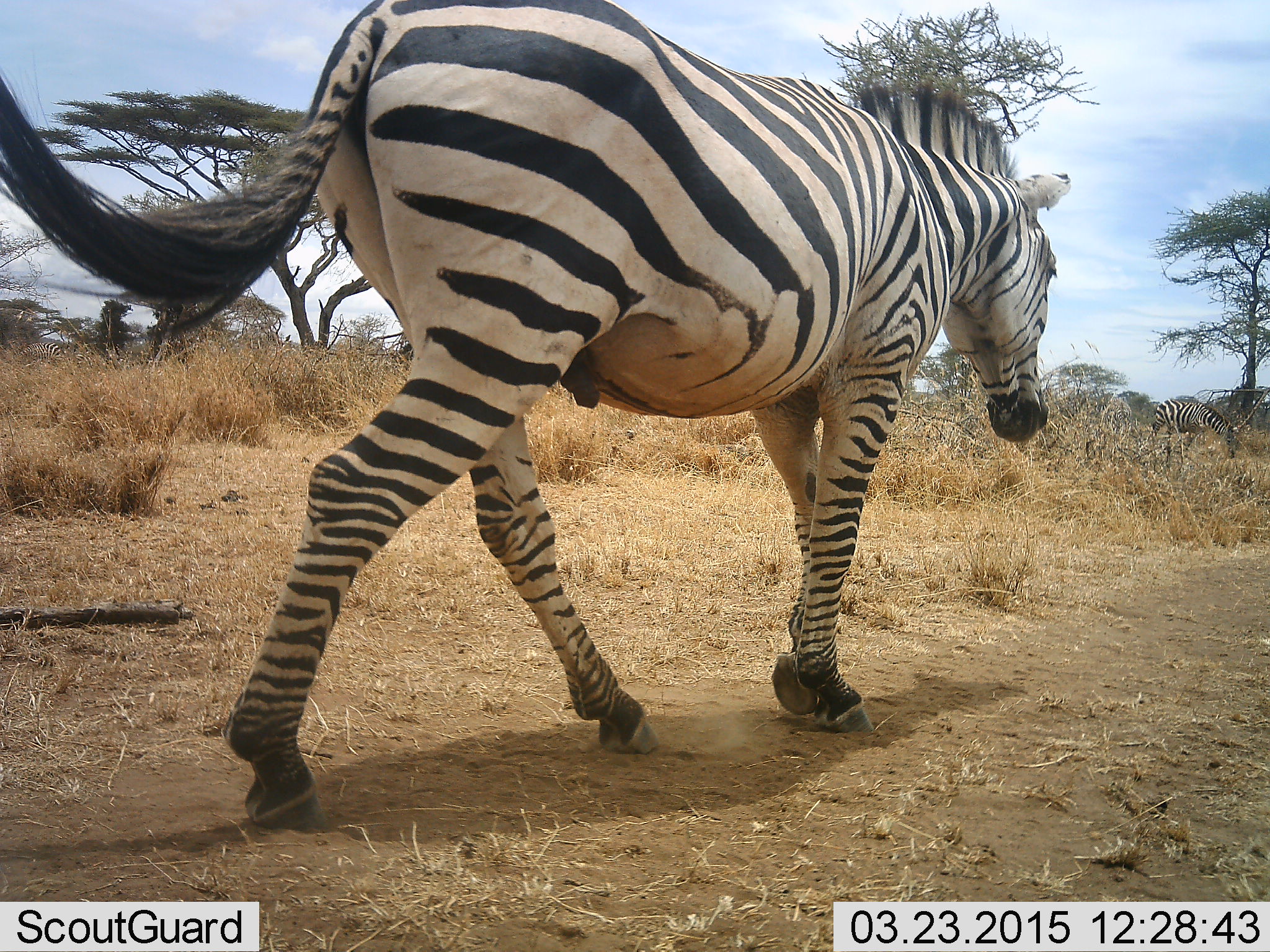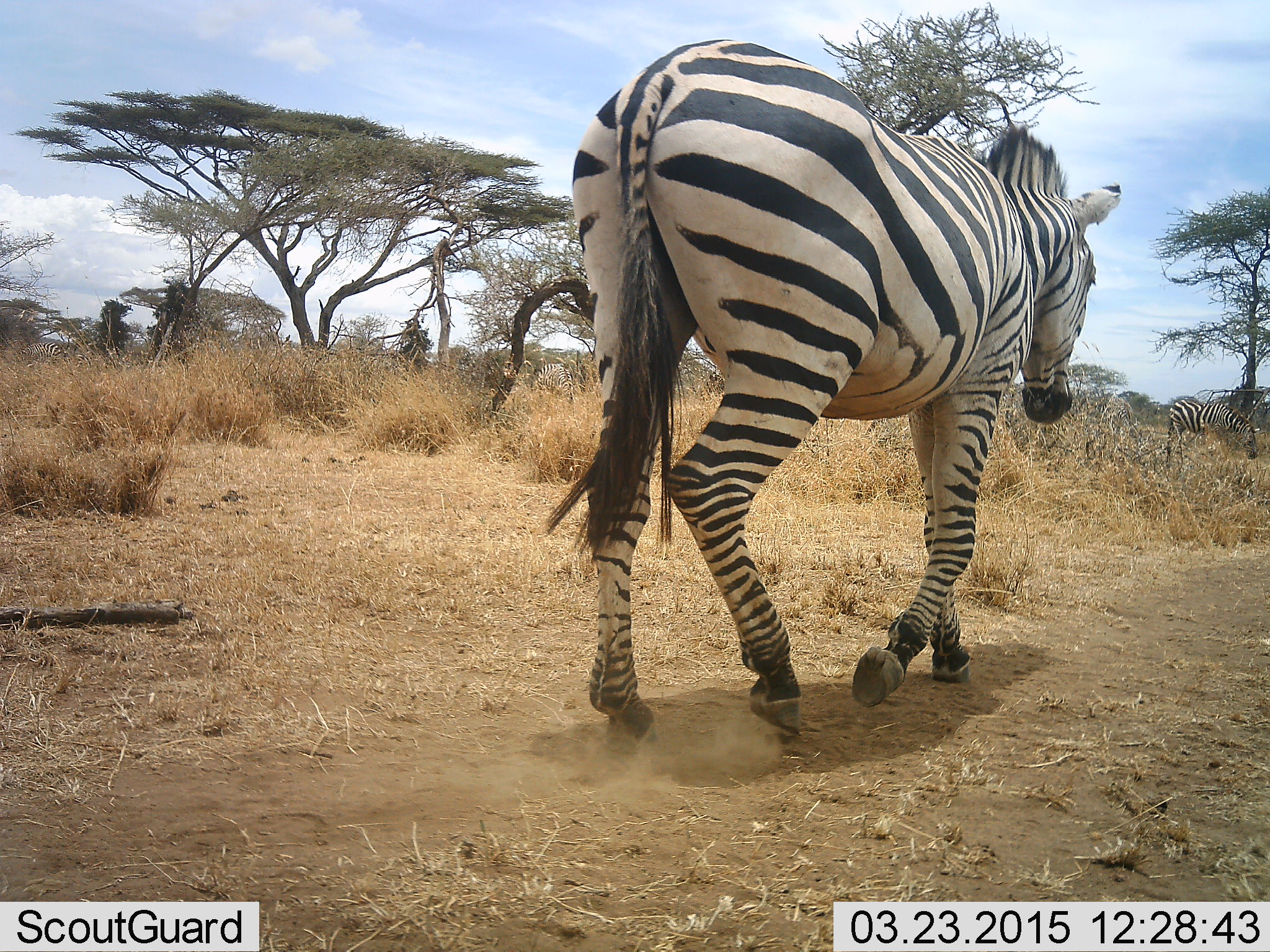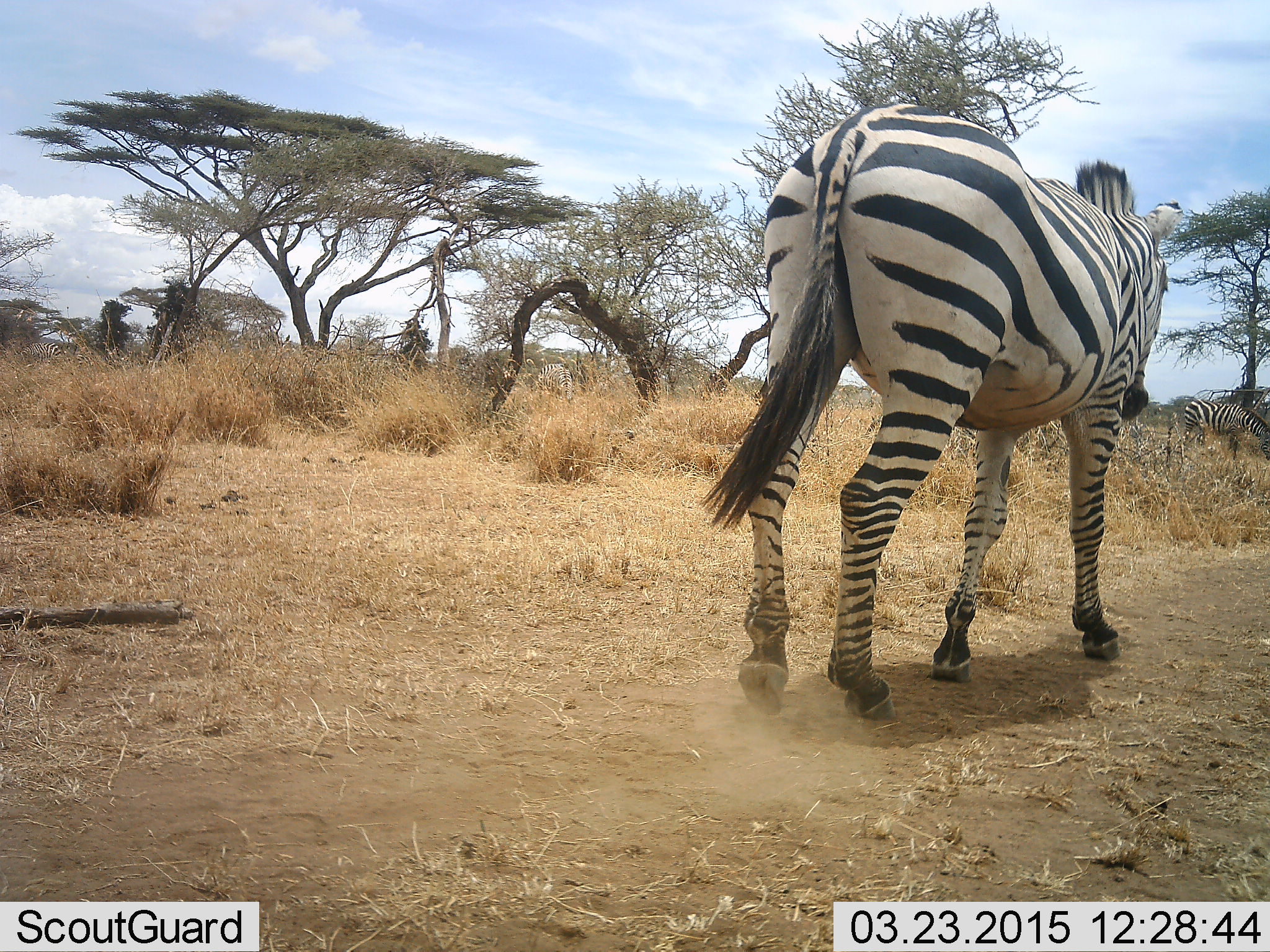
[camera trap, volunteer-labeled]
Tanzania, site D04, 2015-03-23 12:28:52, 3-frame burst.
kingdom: Animalia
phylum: Chordata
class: Mammalia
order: Perissodactyla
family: Equidae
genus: Equus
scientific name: Equus quagga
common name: plains zebra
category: zebra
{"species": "zebra (plains zebra) (Equus quagga)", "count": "2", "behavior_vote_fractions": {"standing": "0%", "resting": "0%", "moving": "100%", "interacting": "0%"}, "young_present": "0%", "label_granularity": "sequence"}